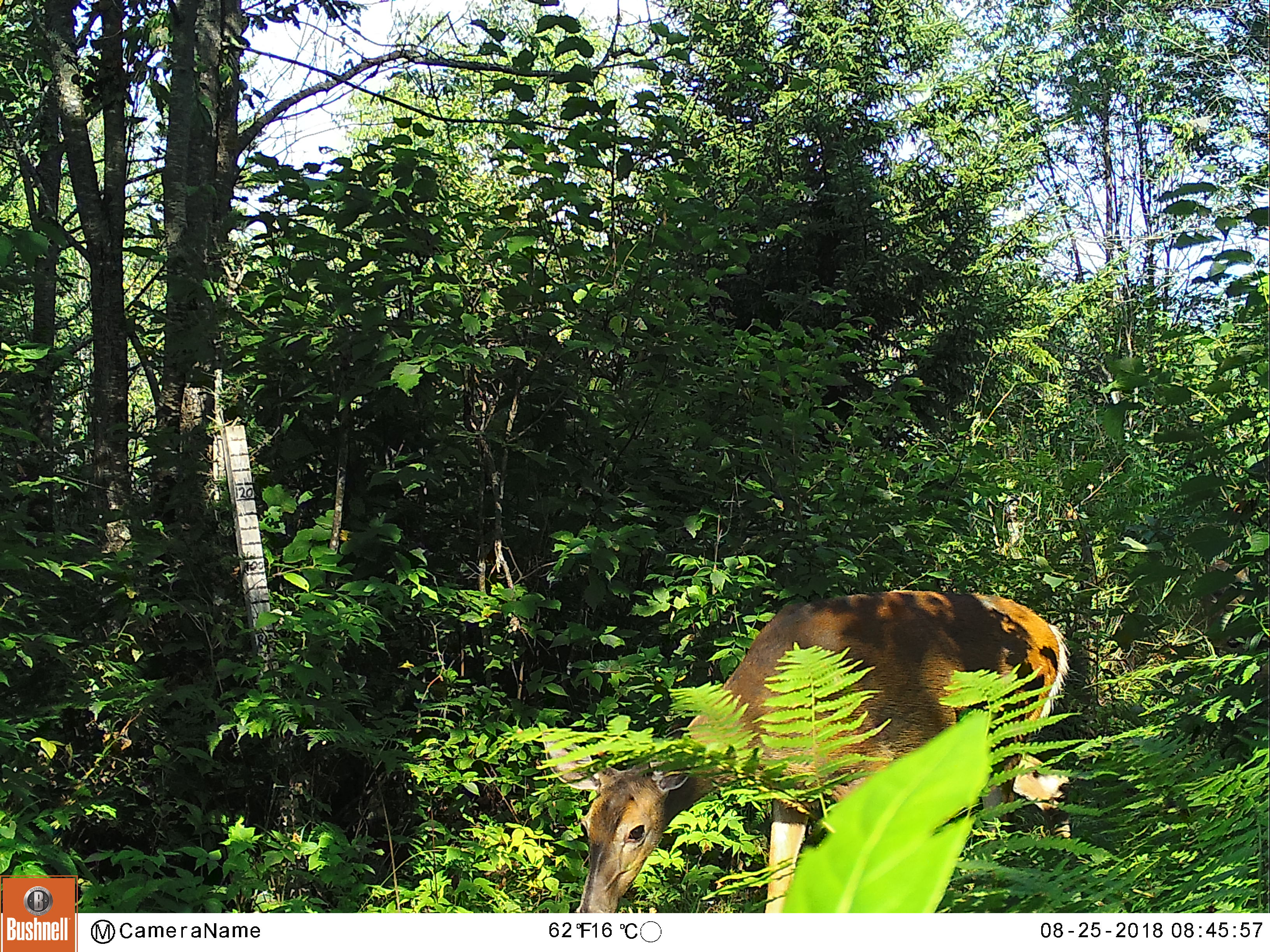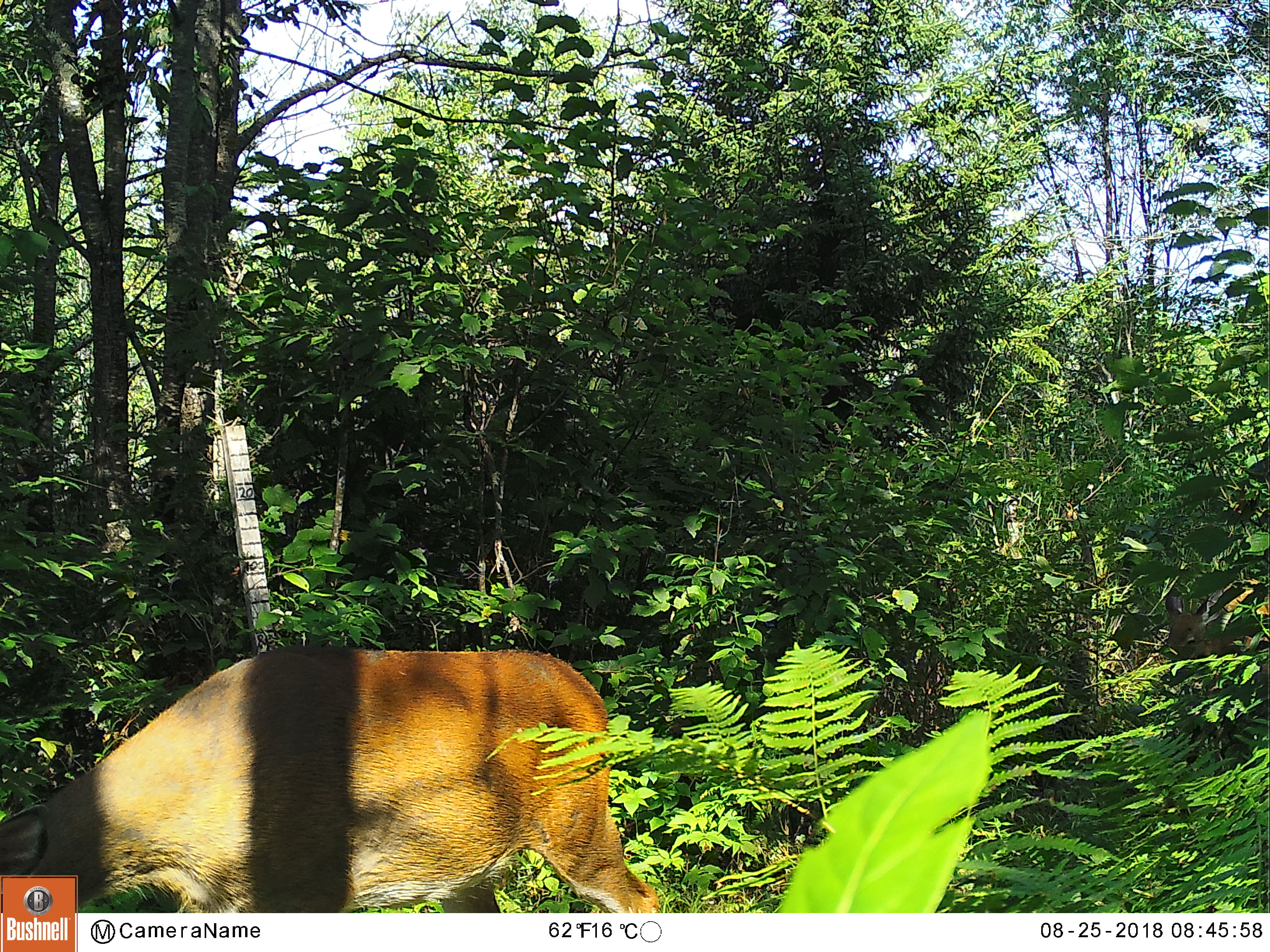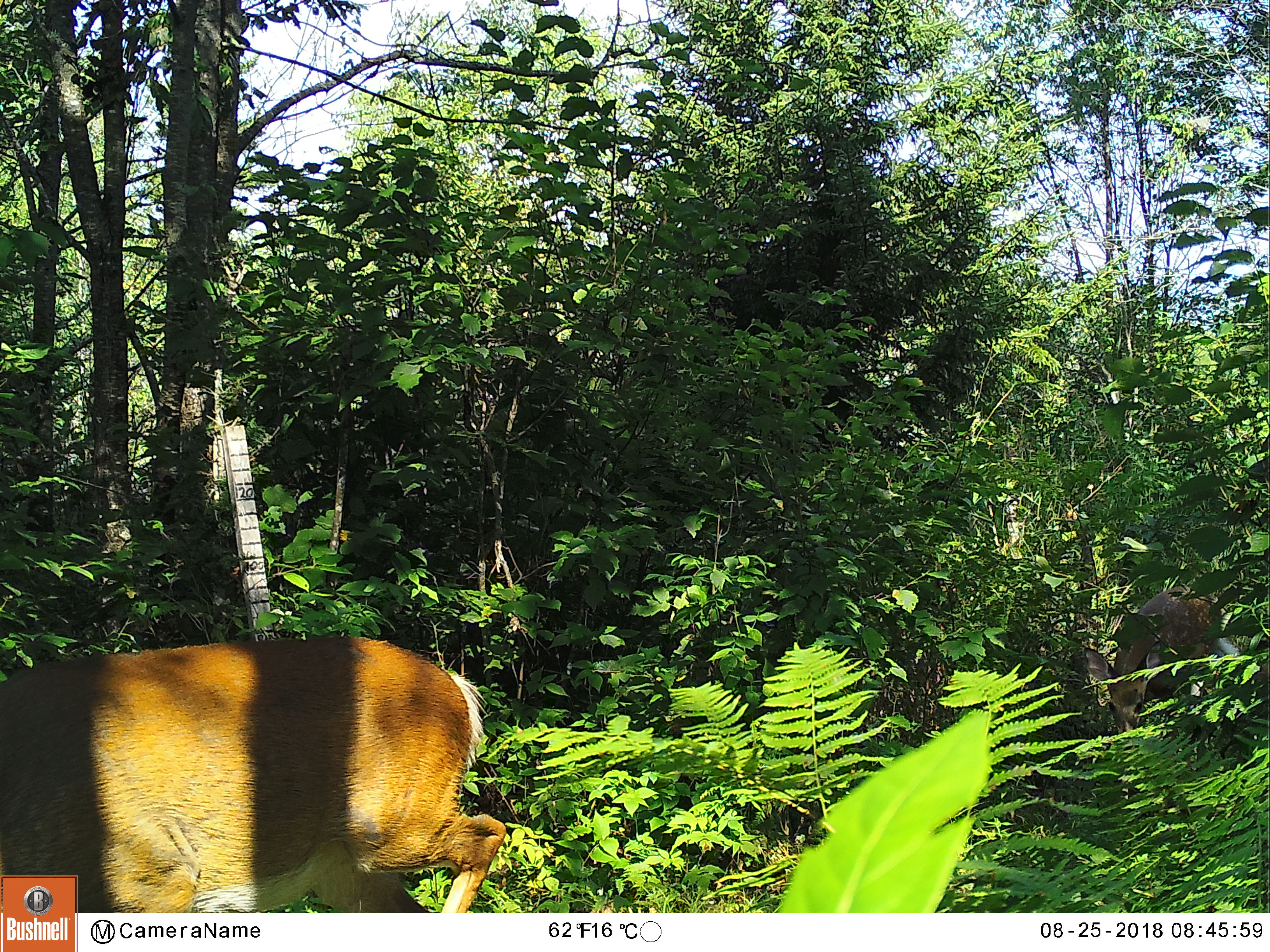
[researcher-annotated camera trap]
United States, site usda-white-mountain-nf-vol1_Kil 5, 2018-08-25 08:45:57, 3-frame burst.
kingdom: Animalia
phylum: Chordata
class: Mammalia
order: Artiodactyla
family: Cervidae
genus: Odocoileus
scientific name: Odocoileus virginianus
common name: white-tailed deer